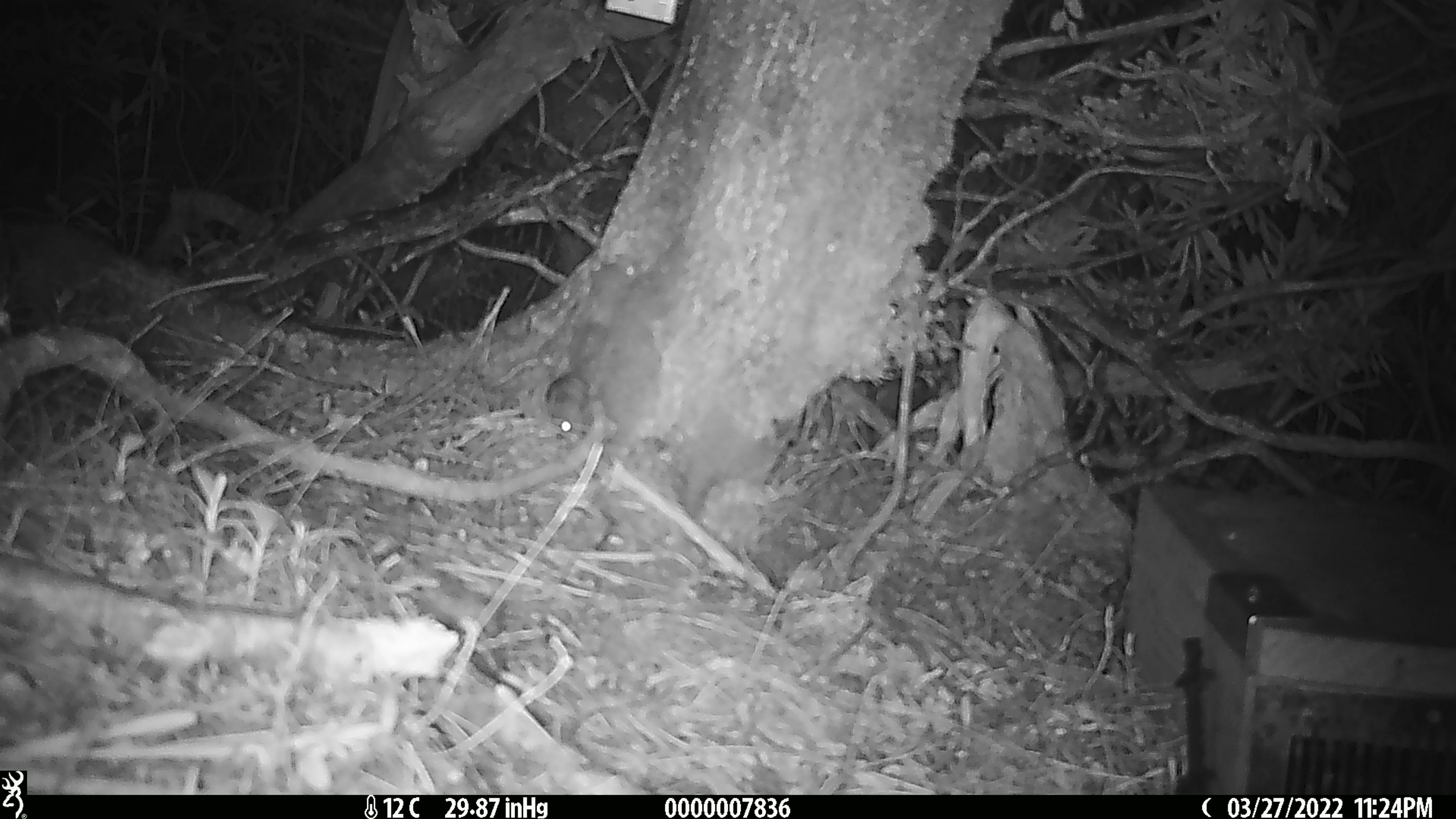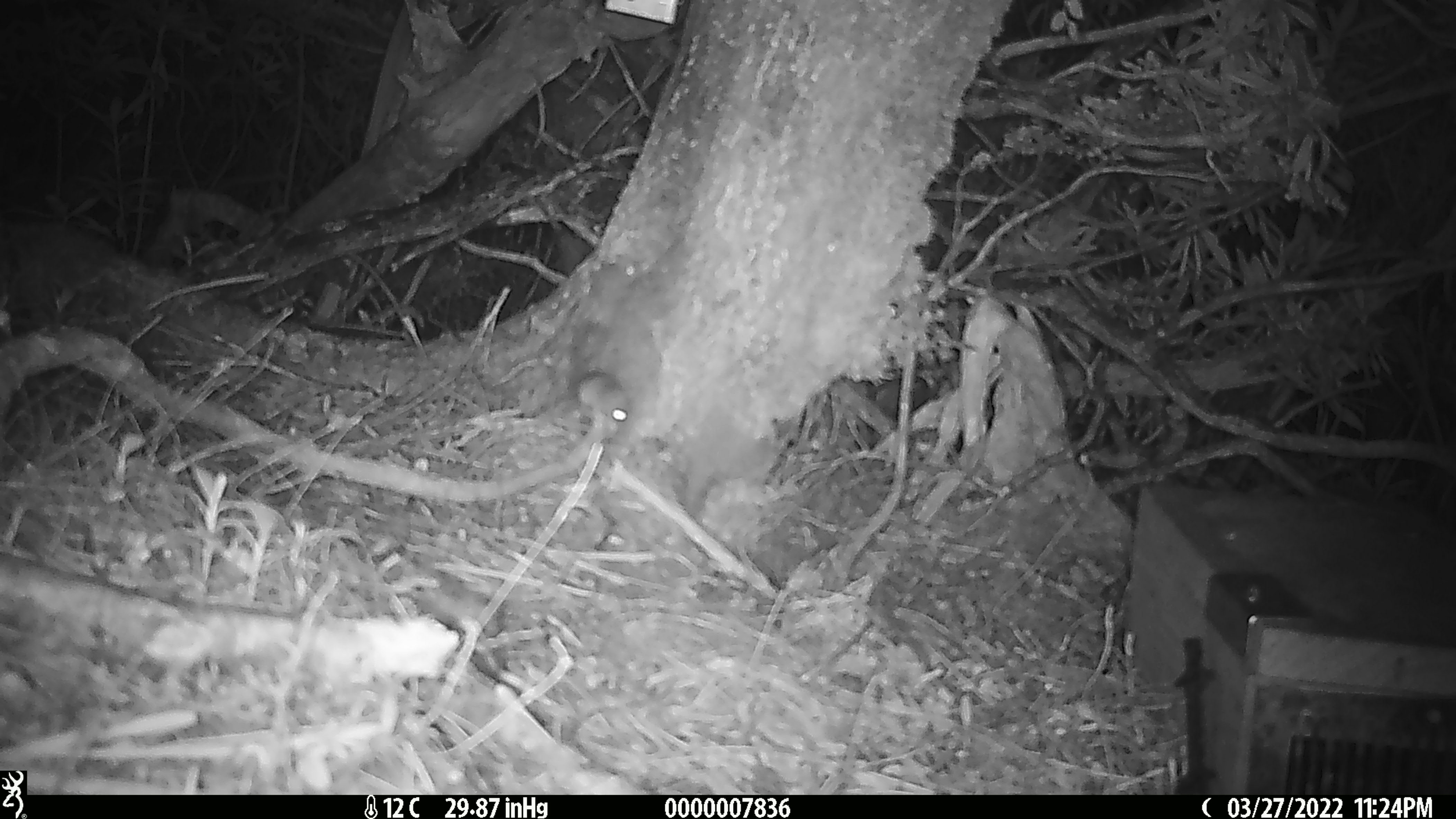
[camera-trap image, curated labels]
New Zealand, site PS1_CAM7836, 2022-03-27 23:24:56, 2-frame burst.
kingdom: Animalia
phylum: Chordata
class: Mammalia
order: Rodentia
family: Muridae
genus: Mus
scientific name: Mus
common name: mouse